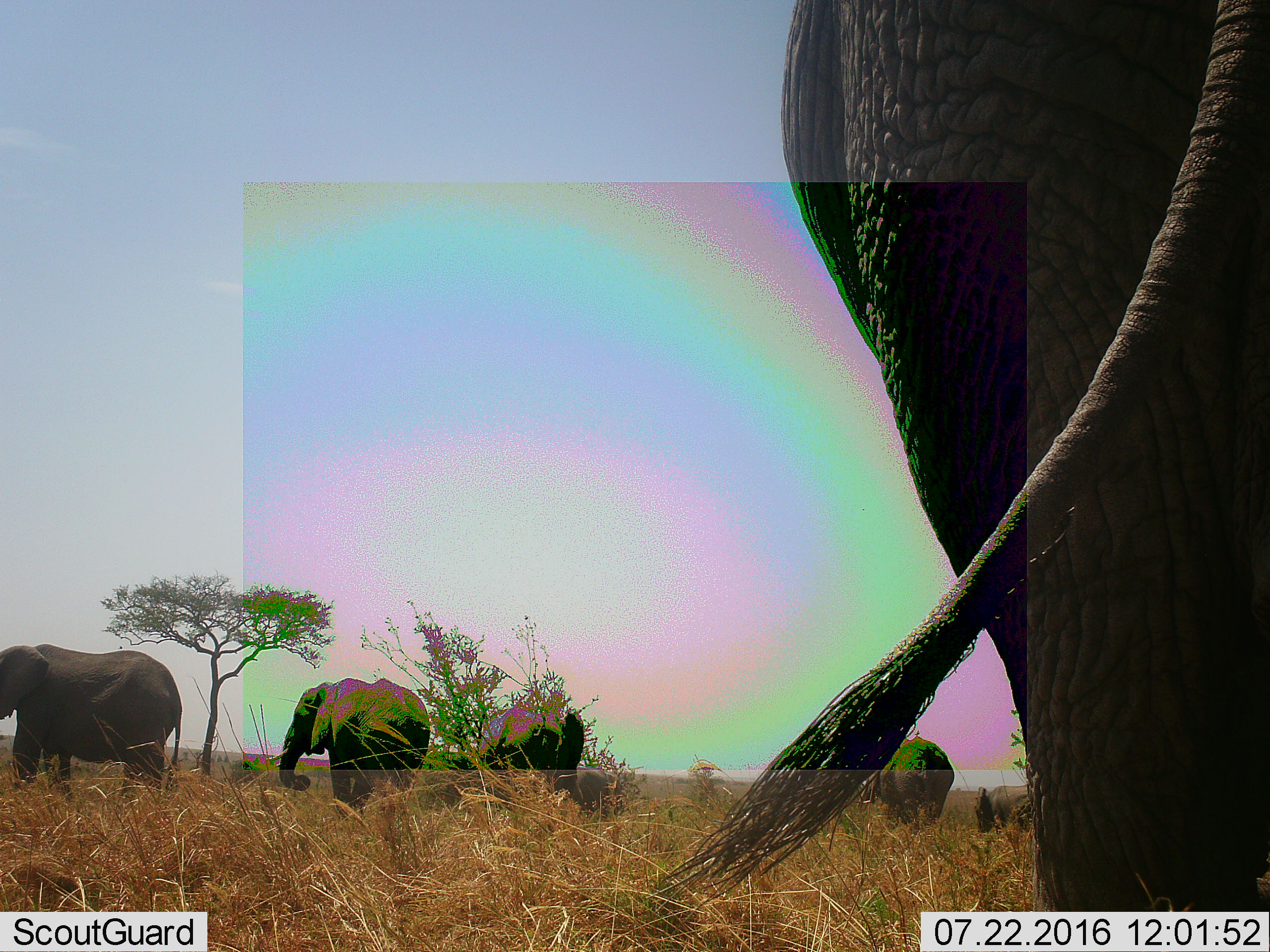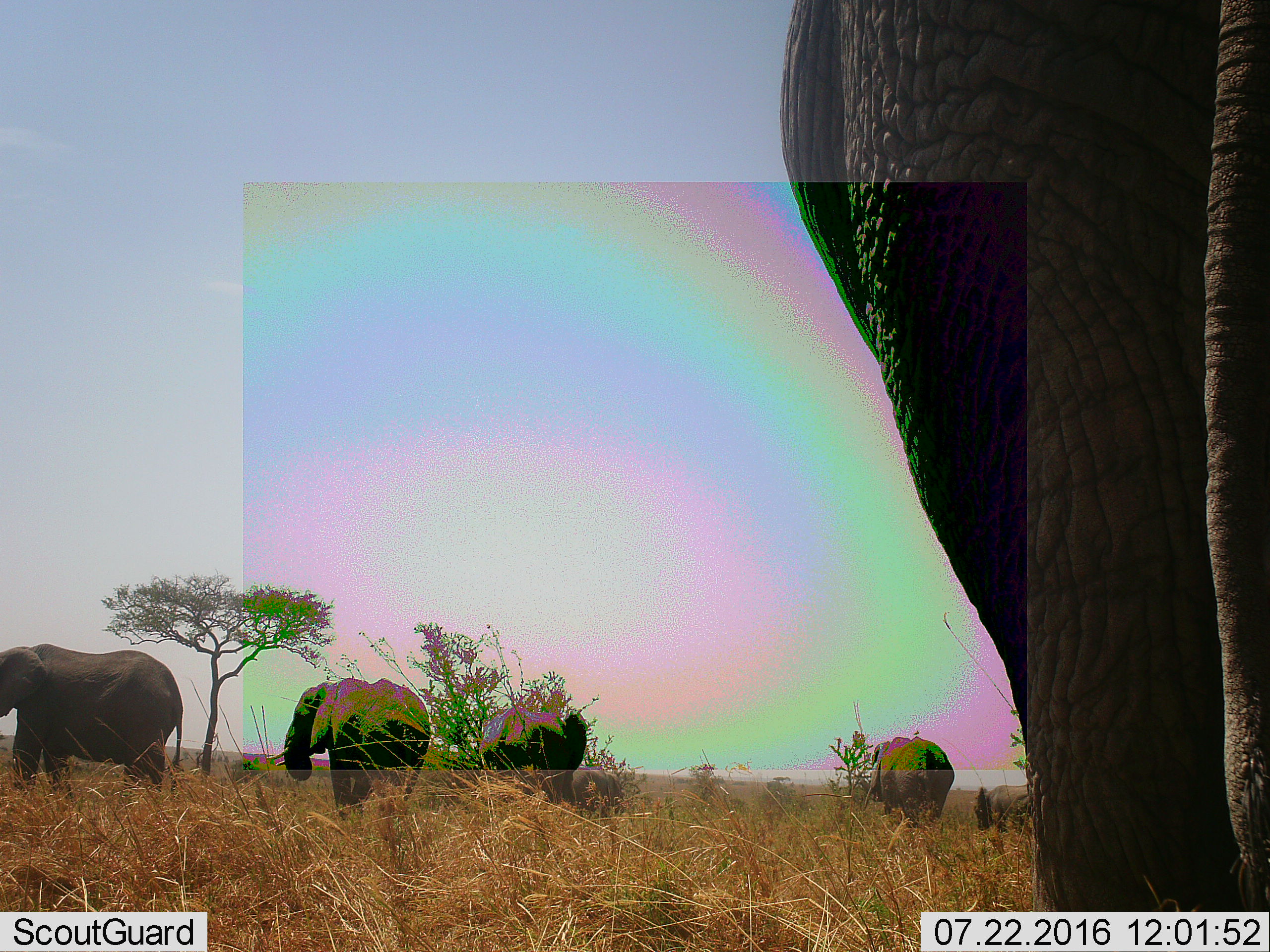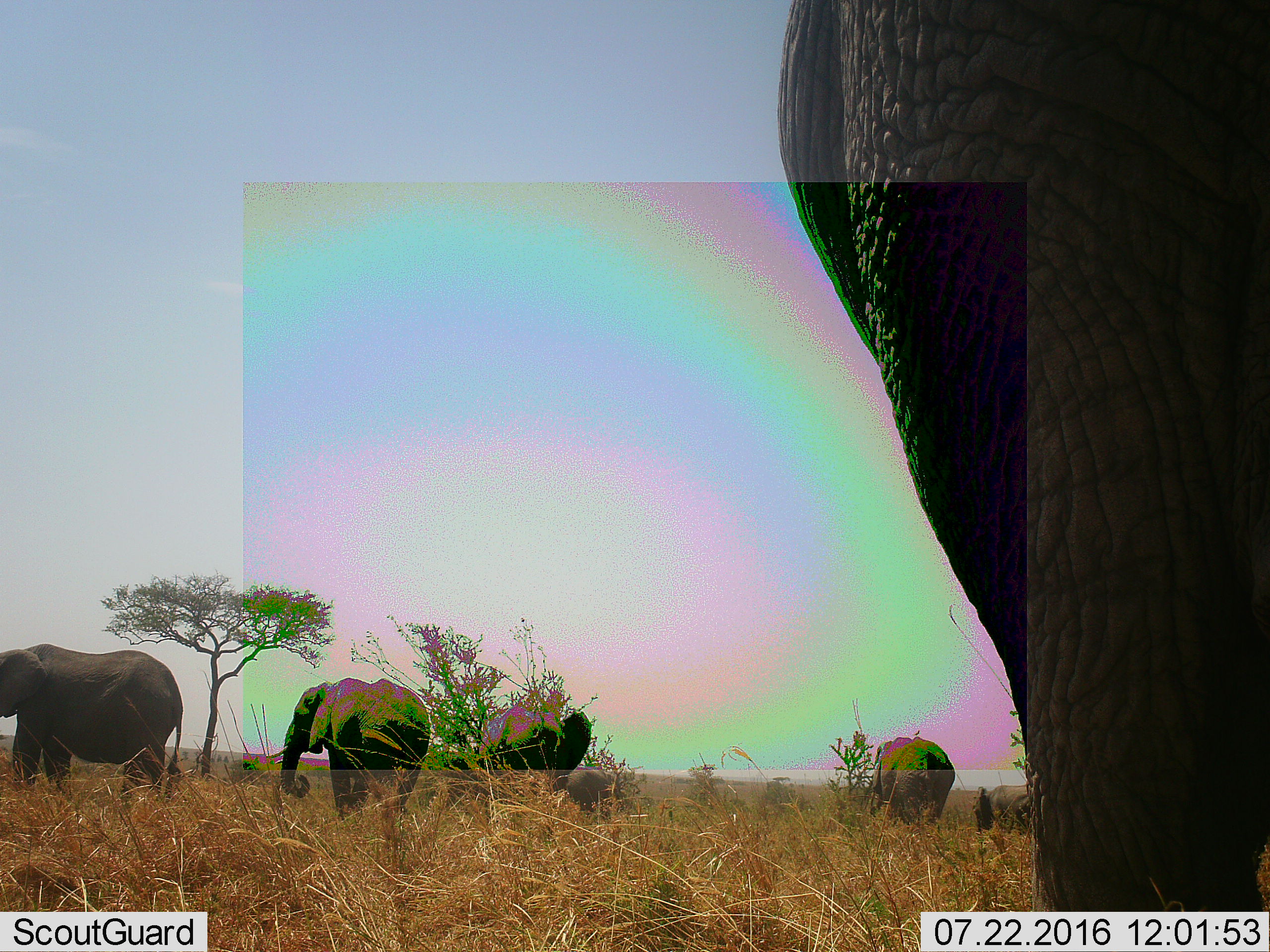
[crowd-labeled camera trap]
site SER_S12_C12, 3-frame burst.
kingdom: Animalia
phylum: Chordata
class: Mammalia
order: Proboscidea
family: Elephantidae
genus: Loxodonta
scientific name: Loxodonta africana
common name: african bush elephant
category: elephant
Elephant (african bush elephant) (Loxodonta africana), count 7. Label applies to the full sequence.